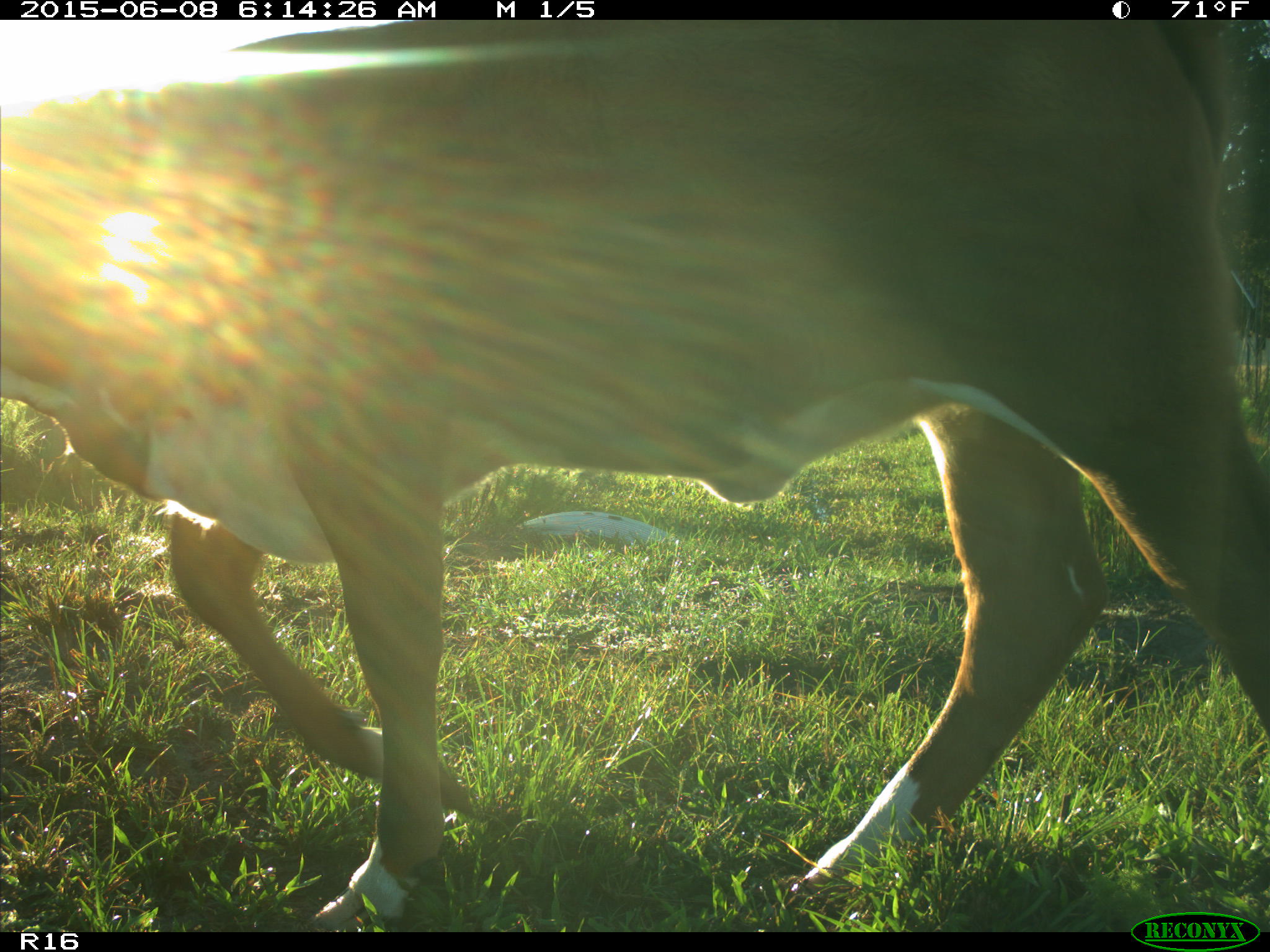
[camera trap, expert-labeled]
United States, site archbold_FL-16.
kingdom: Animalia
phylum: Chordata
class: Mammalia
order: Artiodactyla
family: Bovidae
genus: Bos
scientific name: Bos taurus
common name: domestic cow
Bos taurus (domestic cow).